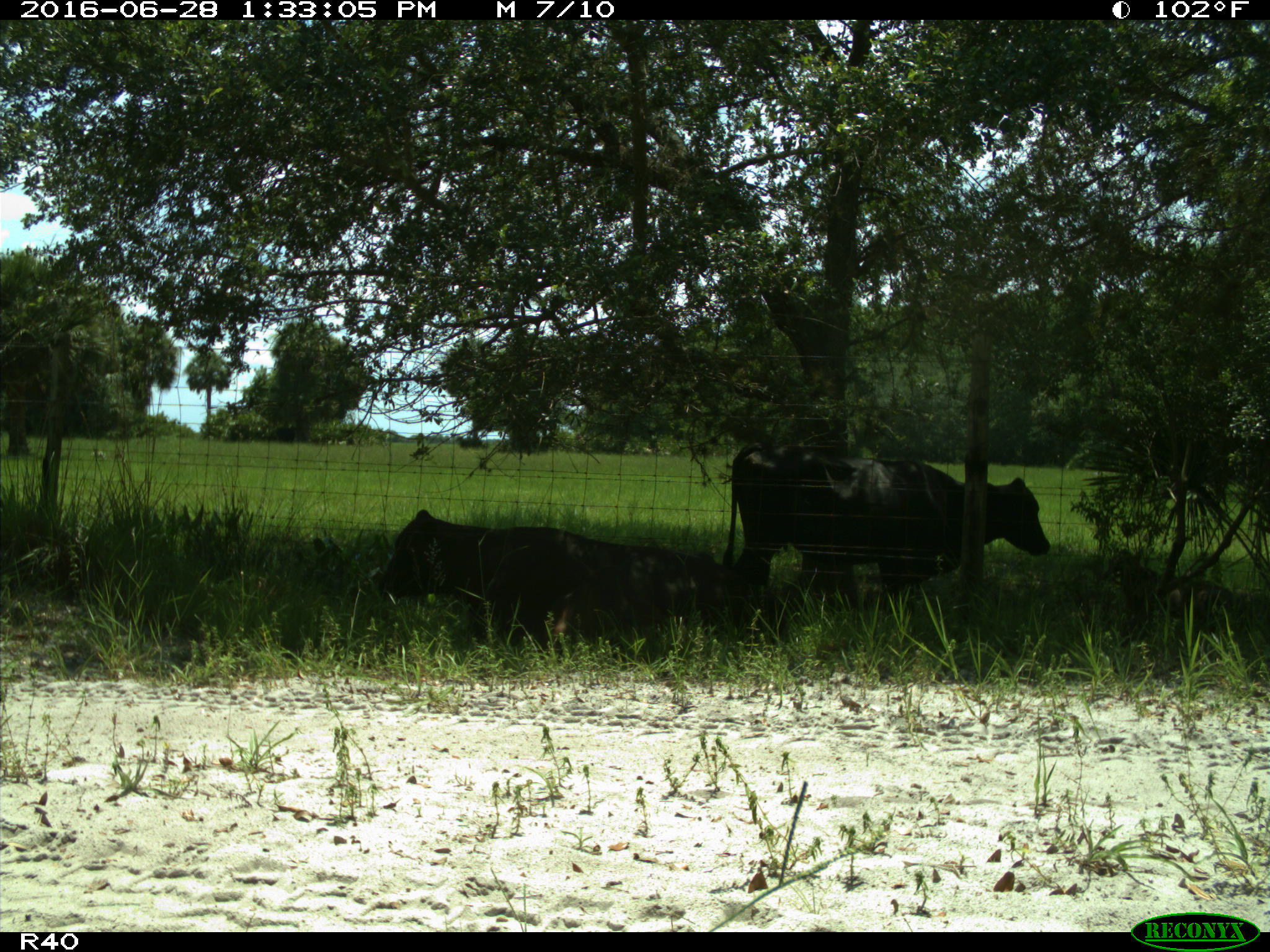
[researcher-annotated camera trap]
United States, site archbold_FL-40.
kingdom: Animalia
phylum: Chordata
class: Mammalia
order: Artiodactyla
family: Bovidae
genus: Bos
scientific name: Bos taurus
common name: domestic cow